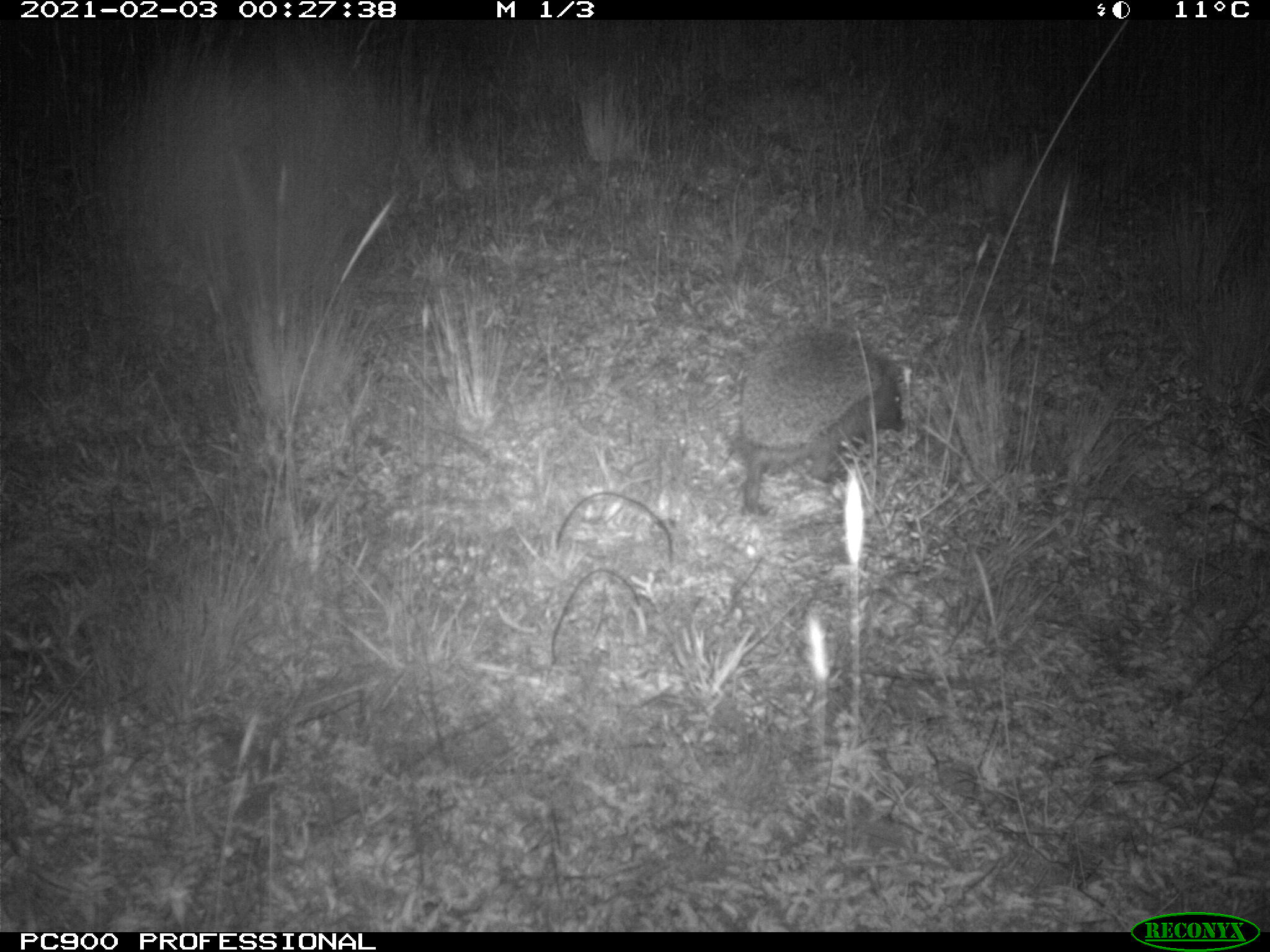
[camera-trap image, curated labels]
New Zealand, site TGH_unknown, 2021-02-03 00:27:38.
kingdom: Animalia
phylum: Chordata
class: Mammalia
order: Eulipotyphla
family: Erinaceidae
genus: Erinaceus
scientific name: Erinaceus europaeus europaeus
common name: european hedgehog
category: hedgehog